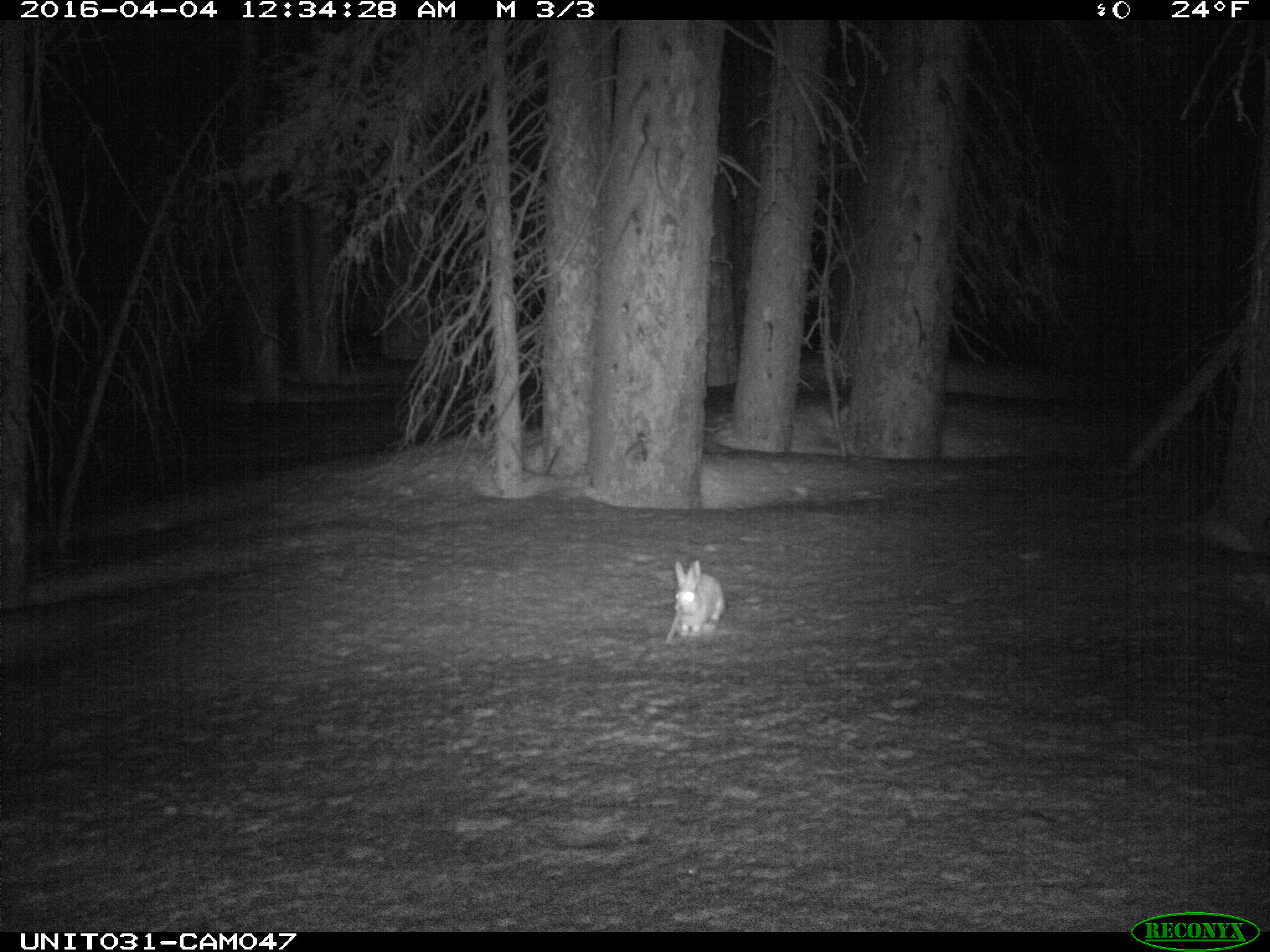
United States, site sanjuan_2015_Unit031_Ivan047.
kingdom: Animalia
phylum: Chordata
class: Mammalia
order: Lagomorpha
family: Leporidae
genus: Lepus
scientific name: Lepus americanus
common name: snowshoe hare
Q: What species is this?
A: Lepus americanus (snowshoe hare).